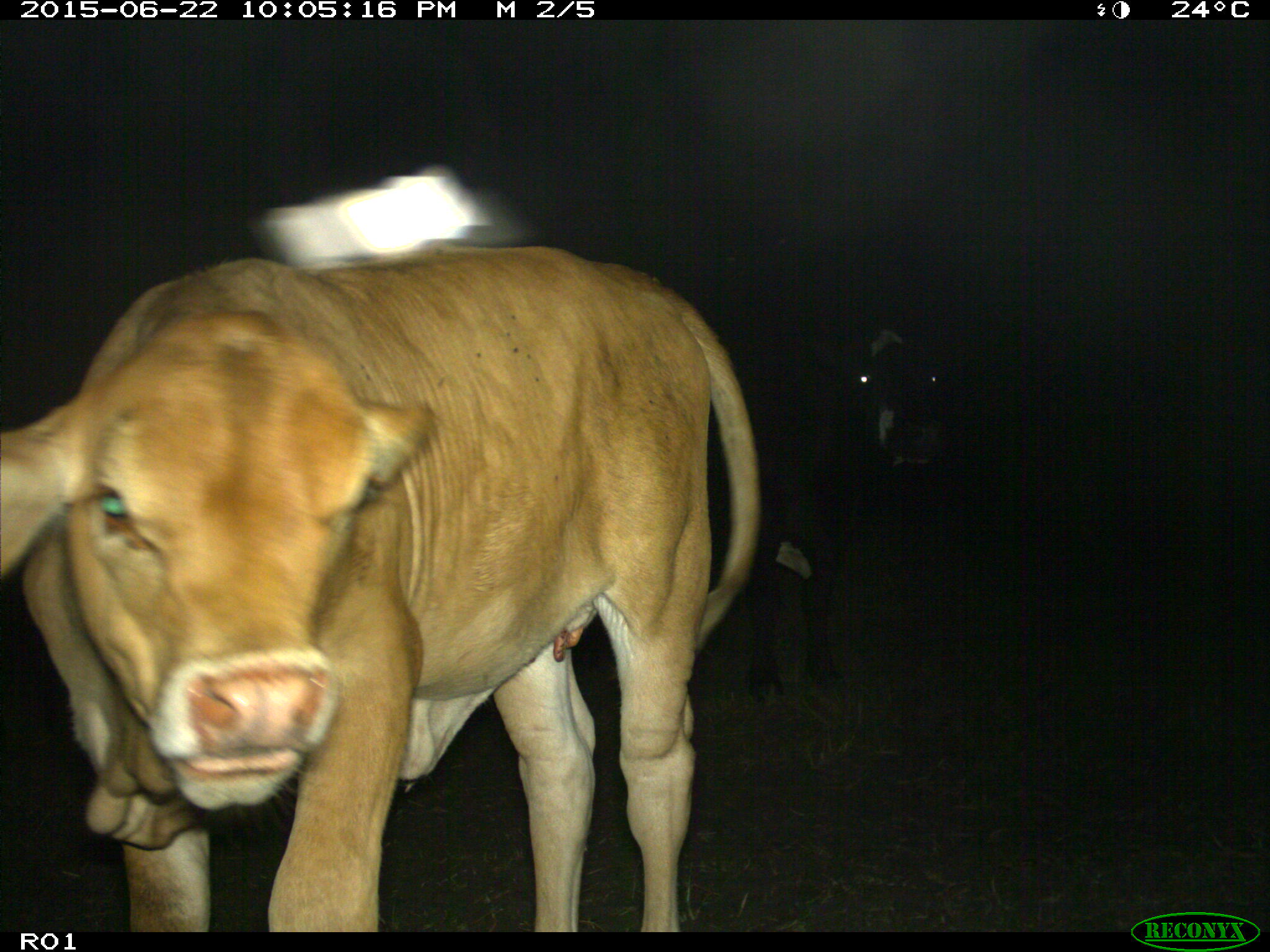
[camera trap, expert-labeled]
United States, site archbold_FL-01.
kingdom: Animalia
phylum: Chordata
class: Mammalia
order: Artiodactyla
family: Bovidae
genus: Bos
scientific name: Bos taurus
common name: domestic cow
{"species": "Bos taurus (domestic cow)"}